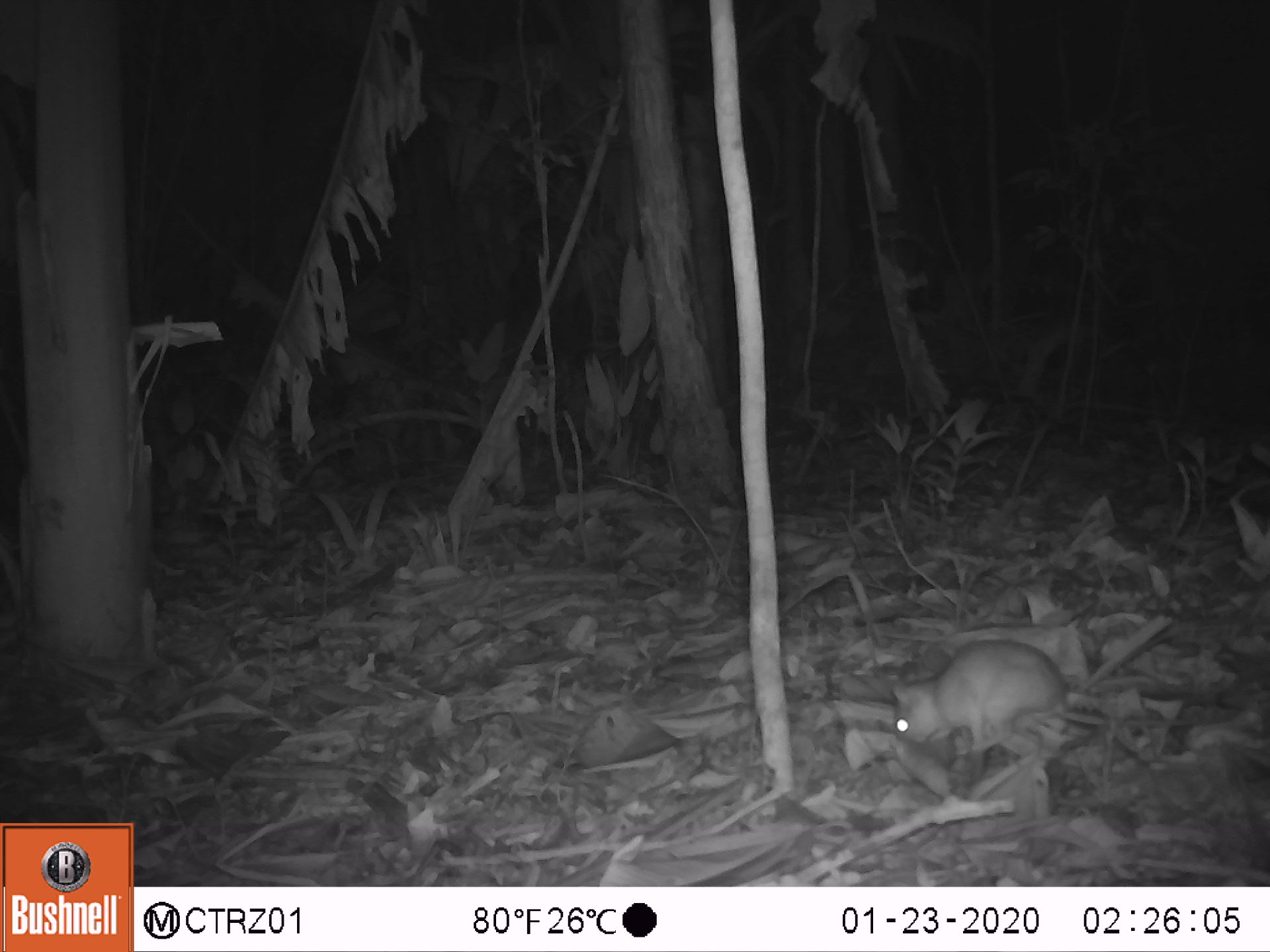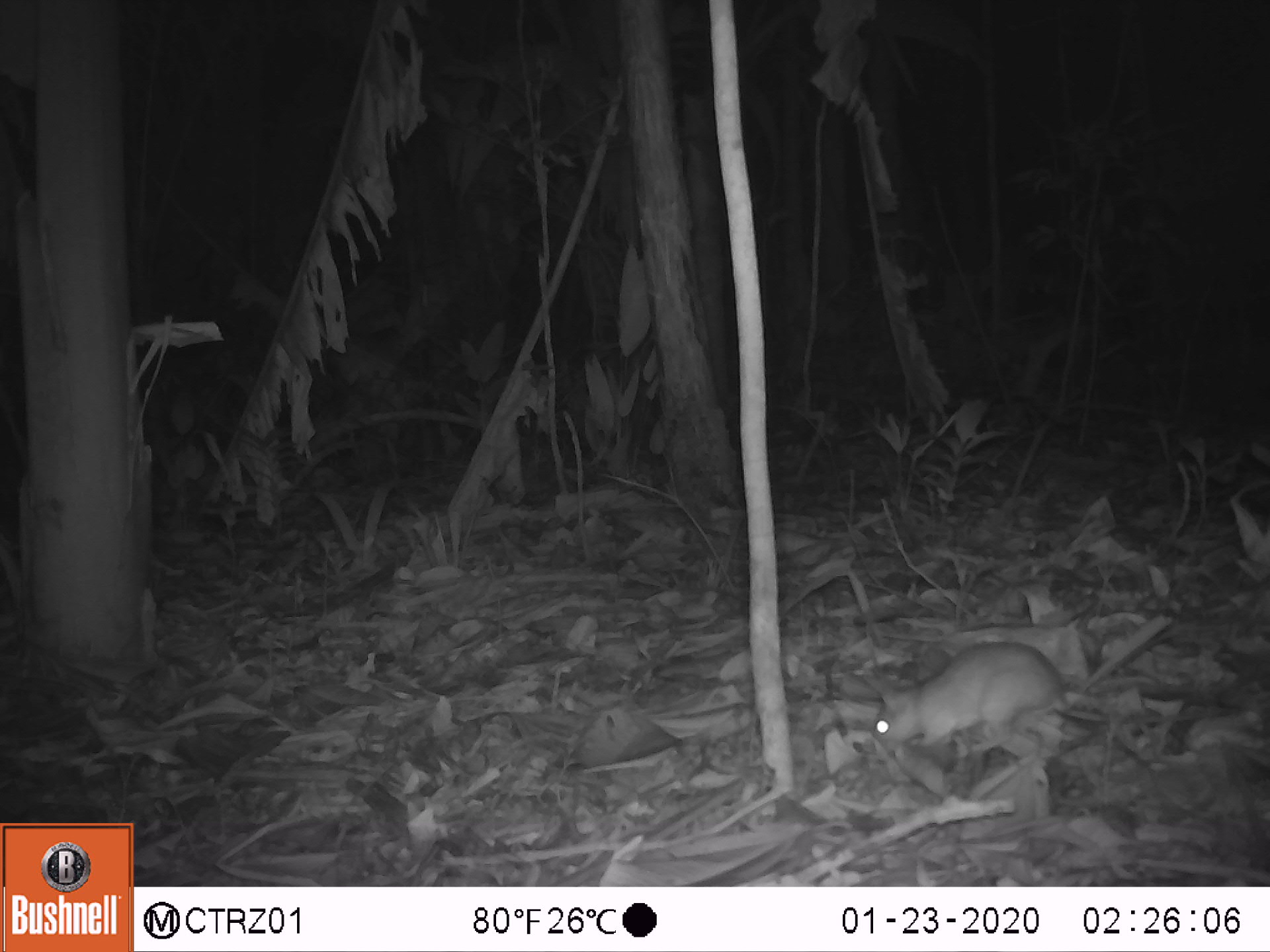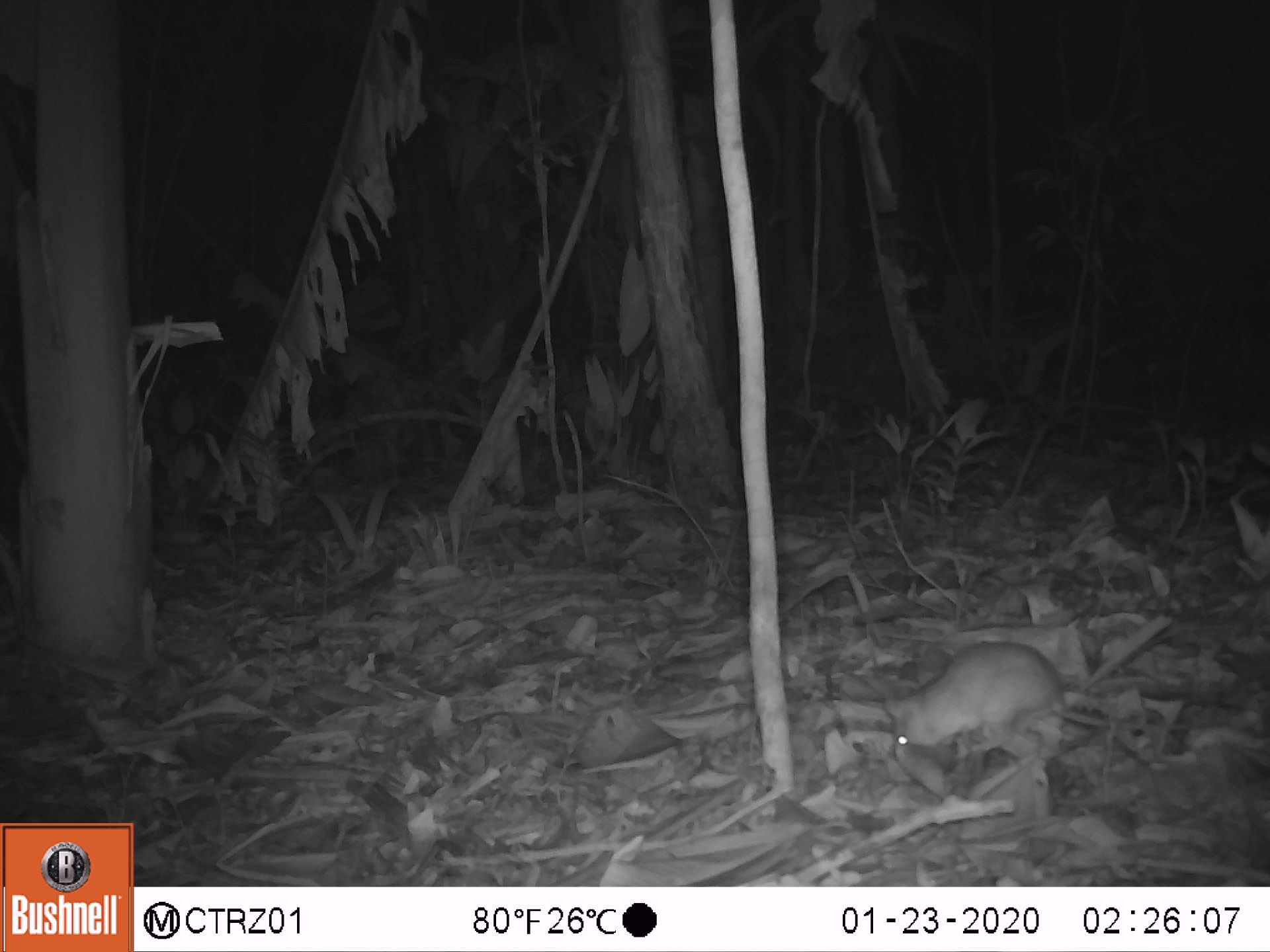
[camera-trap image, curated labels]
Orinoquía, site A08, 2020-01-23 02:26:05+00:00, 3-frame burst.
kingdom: Animalia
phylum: Chordata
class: Mammalia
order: Rodentia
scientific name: Rodentia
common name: rodent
Rodent (Rodentia).